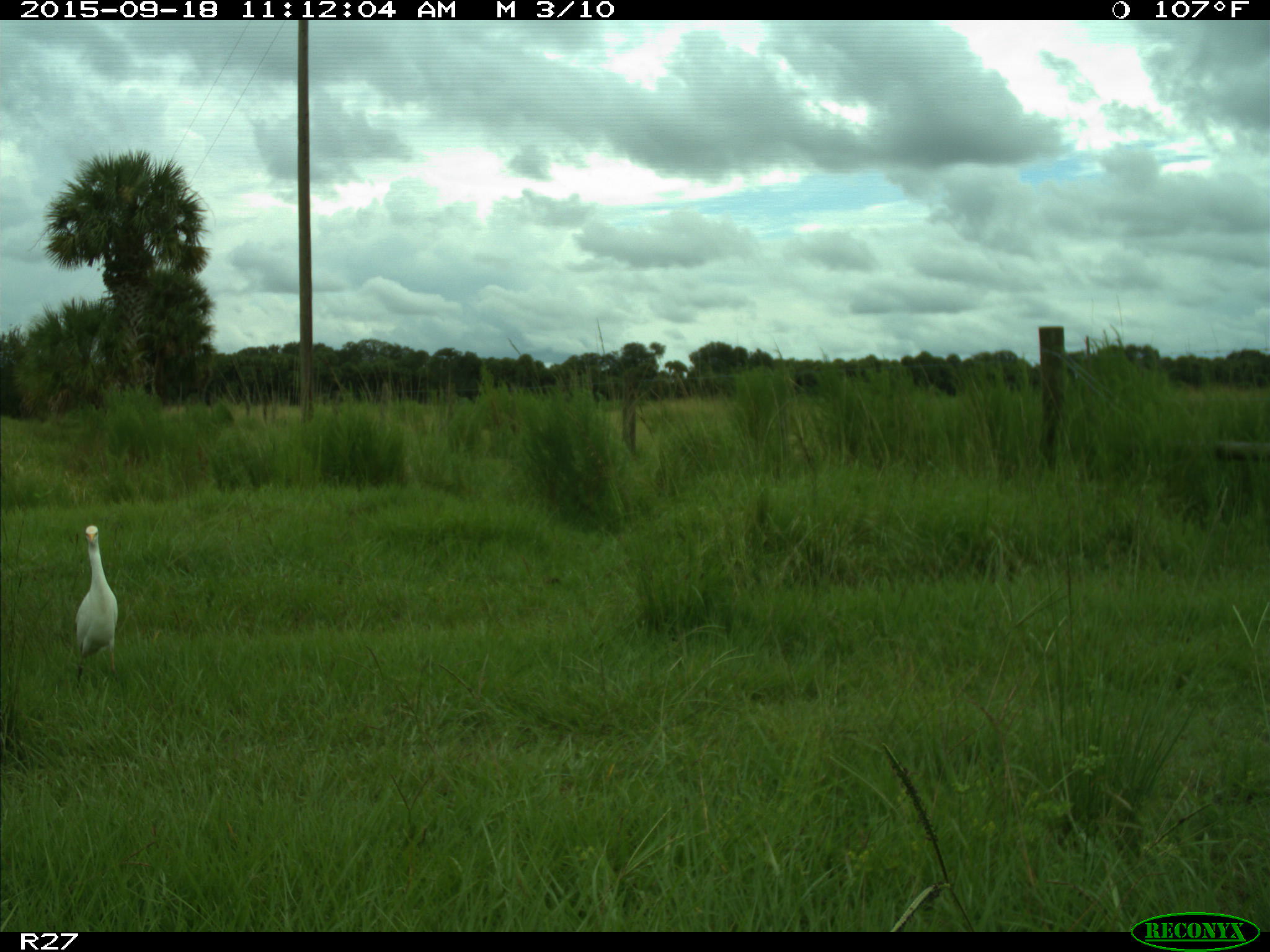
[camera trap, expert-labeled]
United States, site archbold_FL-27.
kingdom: Animalia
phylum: Chordata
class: Aves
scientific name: Aves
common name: birds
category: unidentified bird